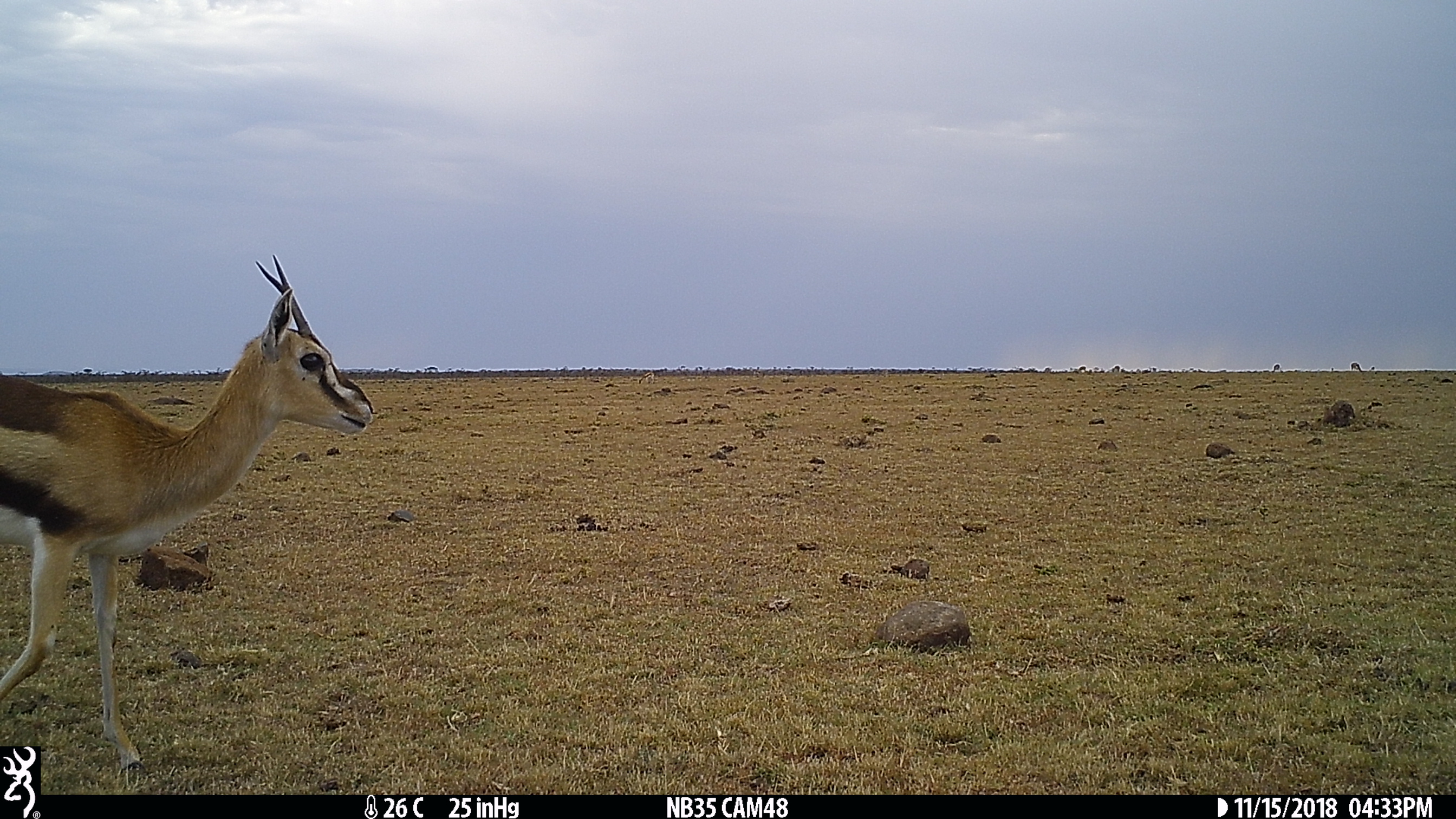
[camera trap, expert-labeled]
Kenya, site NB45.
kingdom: Animalia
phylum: Chordata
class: Mammalia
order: Artiodactyla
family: Bovidae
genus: Eudorcas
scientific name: Eudorcas thomsonii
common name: thomon's gazelle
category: gazelle thomsons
Gazelle thomsons (thomon's gazelle) (Eudorcas thomsonii).